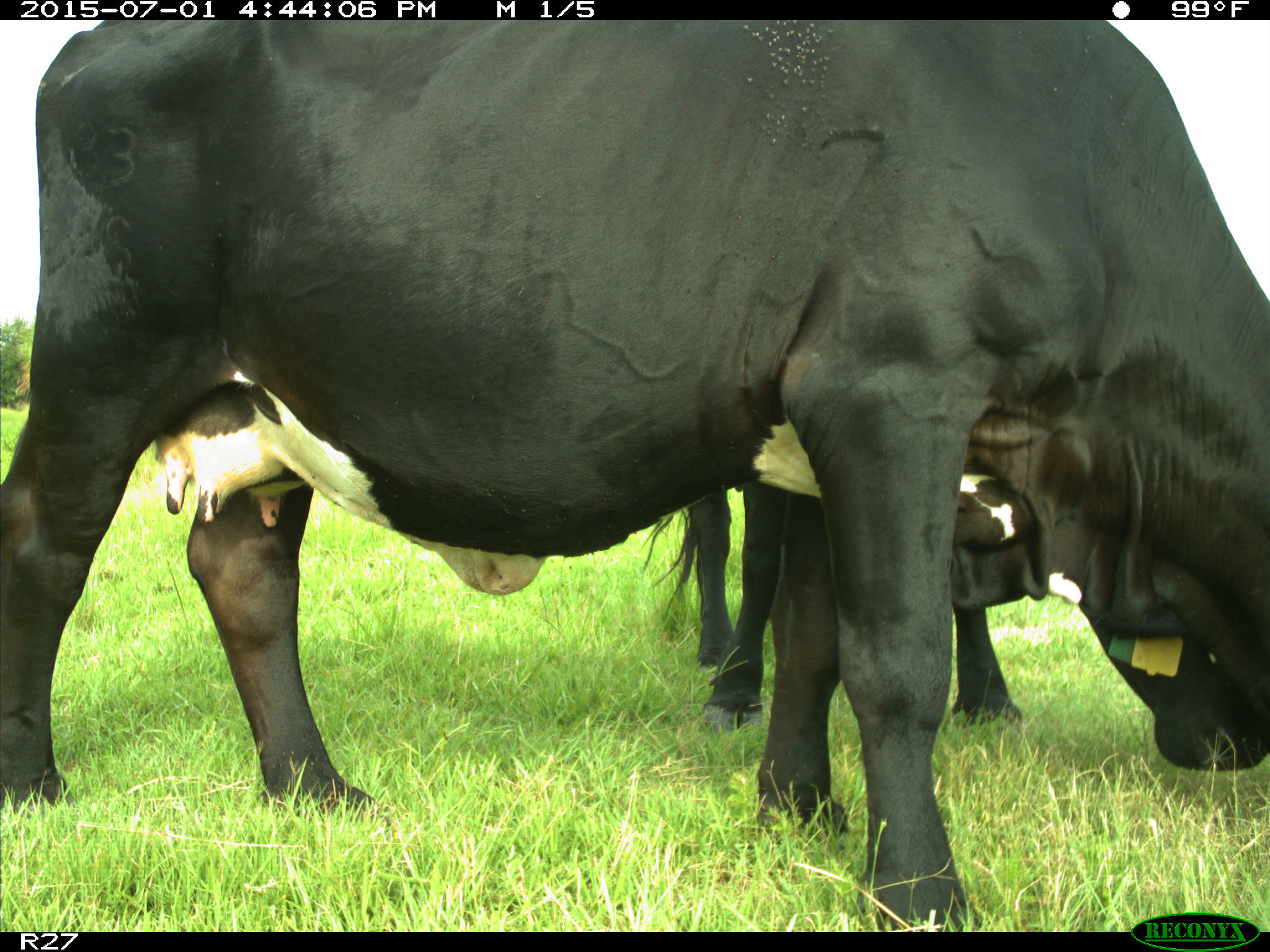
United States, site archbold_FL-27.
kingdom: Animalia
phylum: Chordata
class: Mammalia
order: Artiodactyla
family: Bovidae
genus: Bos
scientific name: Bos taurus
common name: domestic cow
Bos taurus (domestic cow).